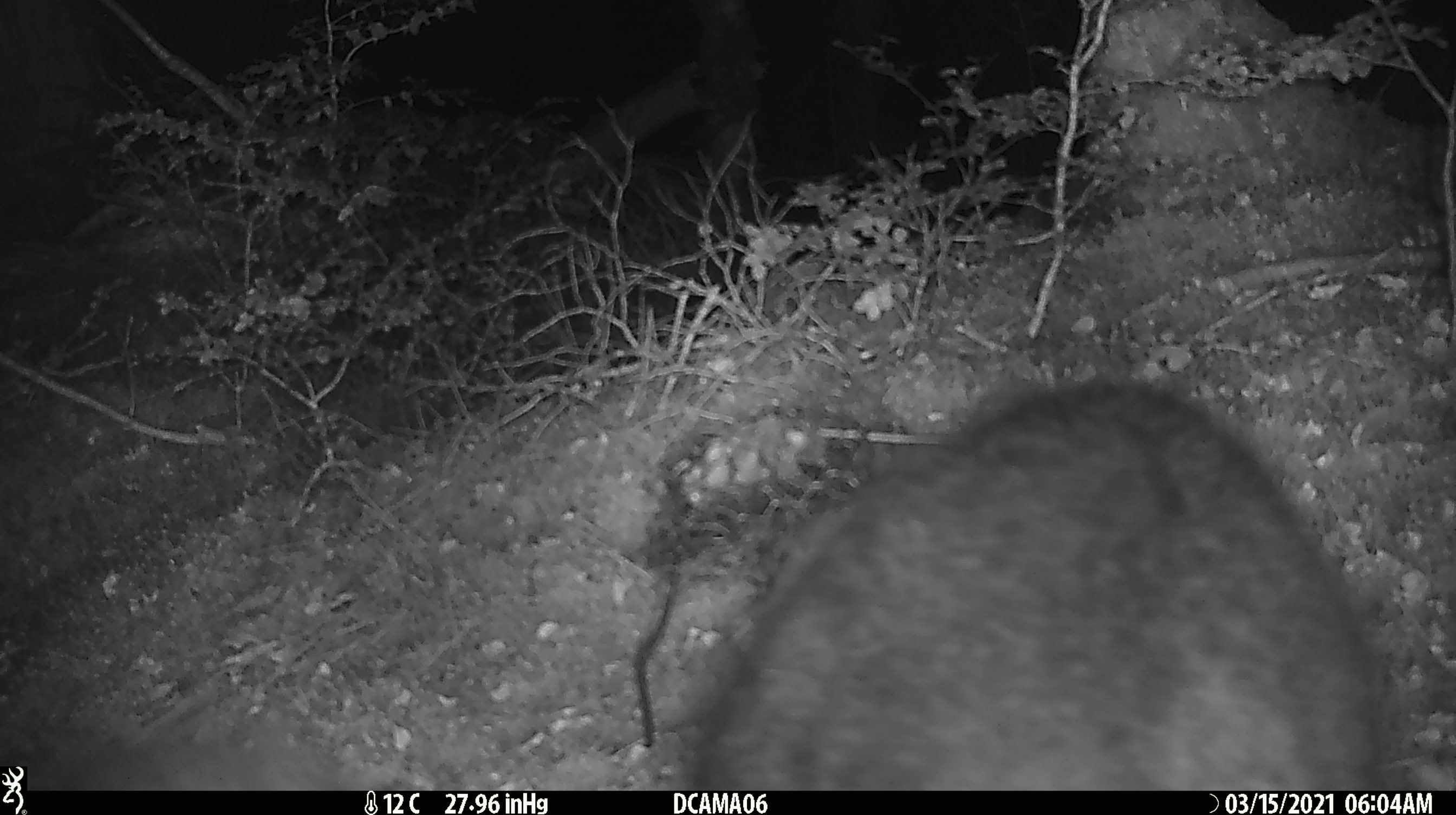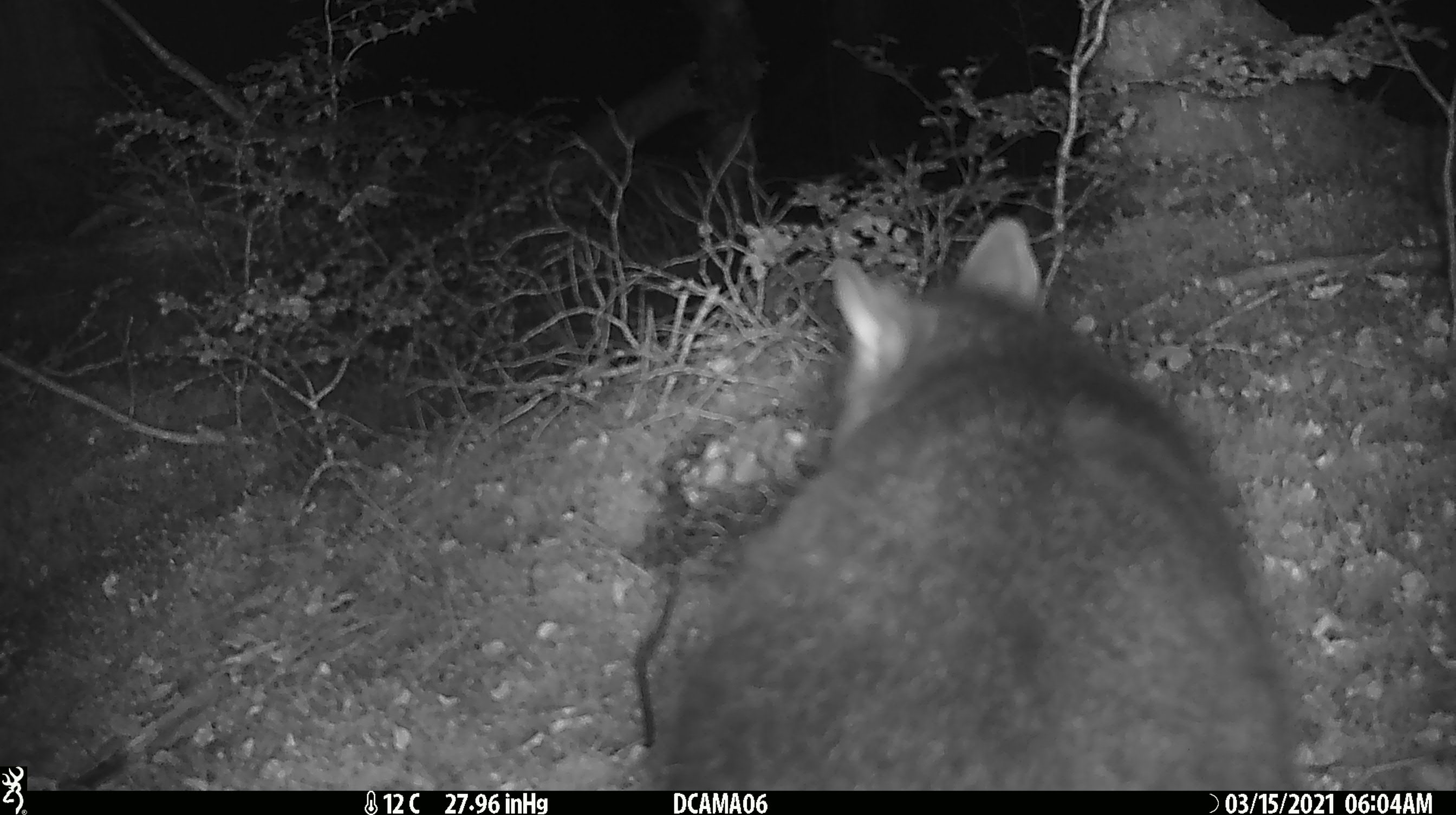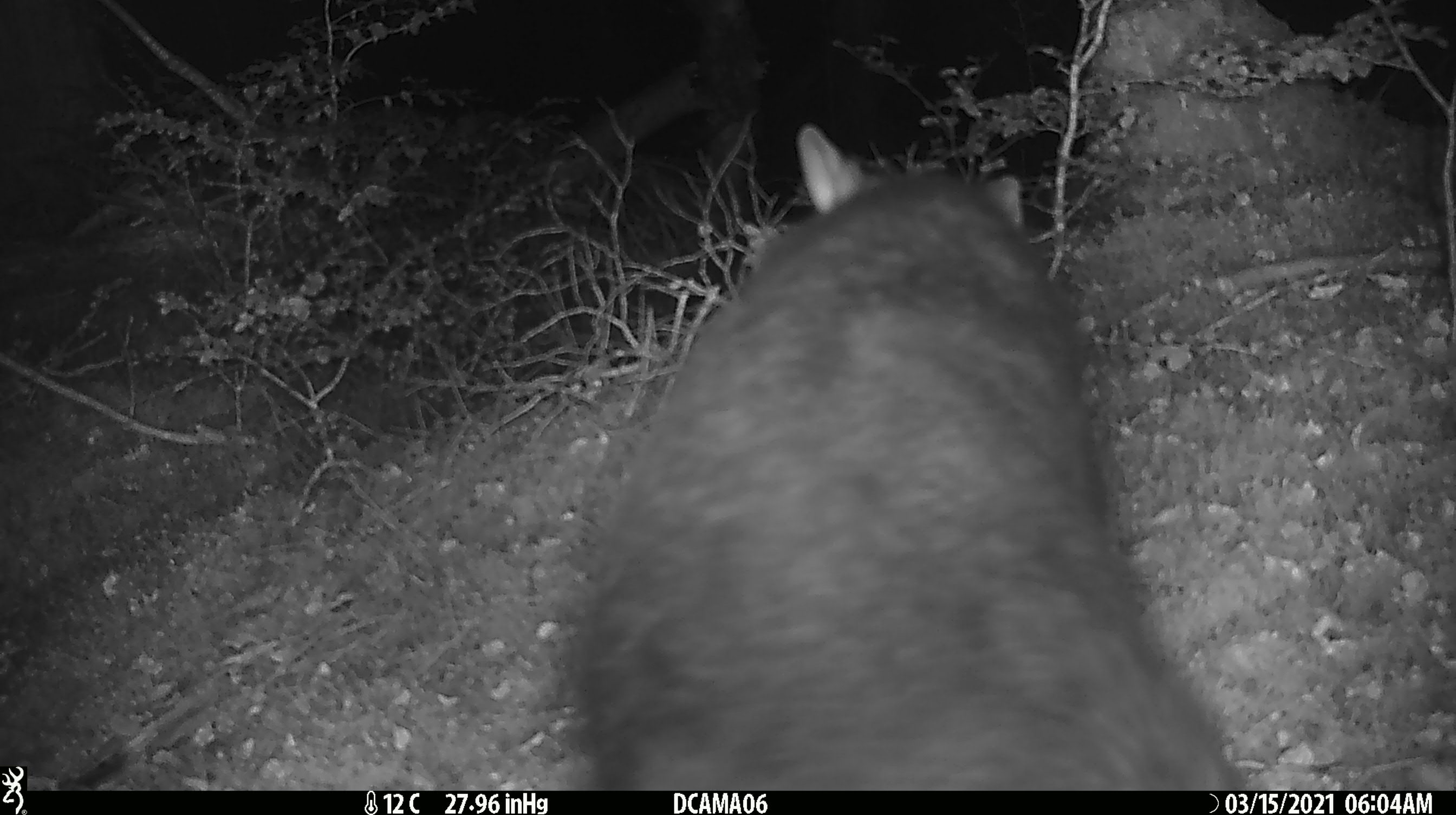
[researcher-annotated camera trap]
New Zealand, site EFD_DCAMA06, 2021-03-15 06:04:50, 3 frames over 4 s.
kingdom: Animalia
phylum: Chordata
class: Mammalia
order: Diprotodontia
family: Phalangeridae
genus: Trichosurus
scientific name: Trichosurus vulpecula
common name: common brushtail possum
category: possum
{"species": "possum (common brushtail possum) (Trichosurus vulpecula)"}